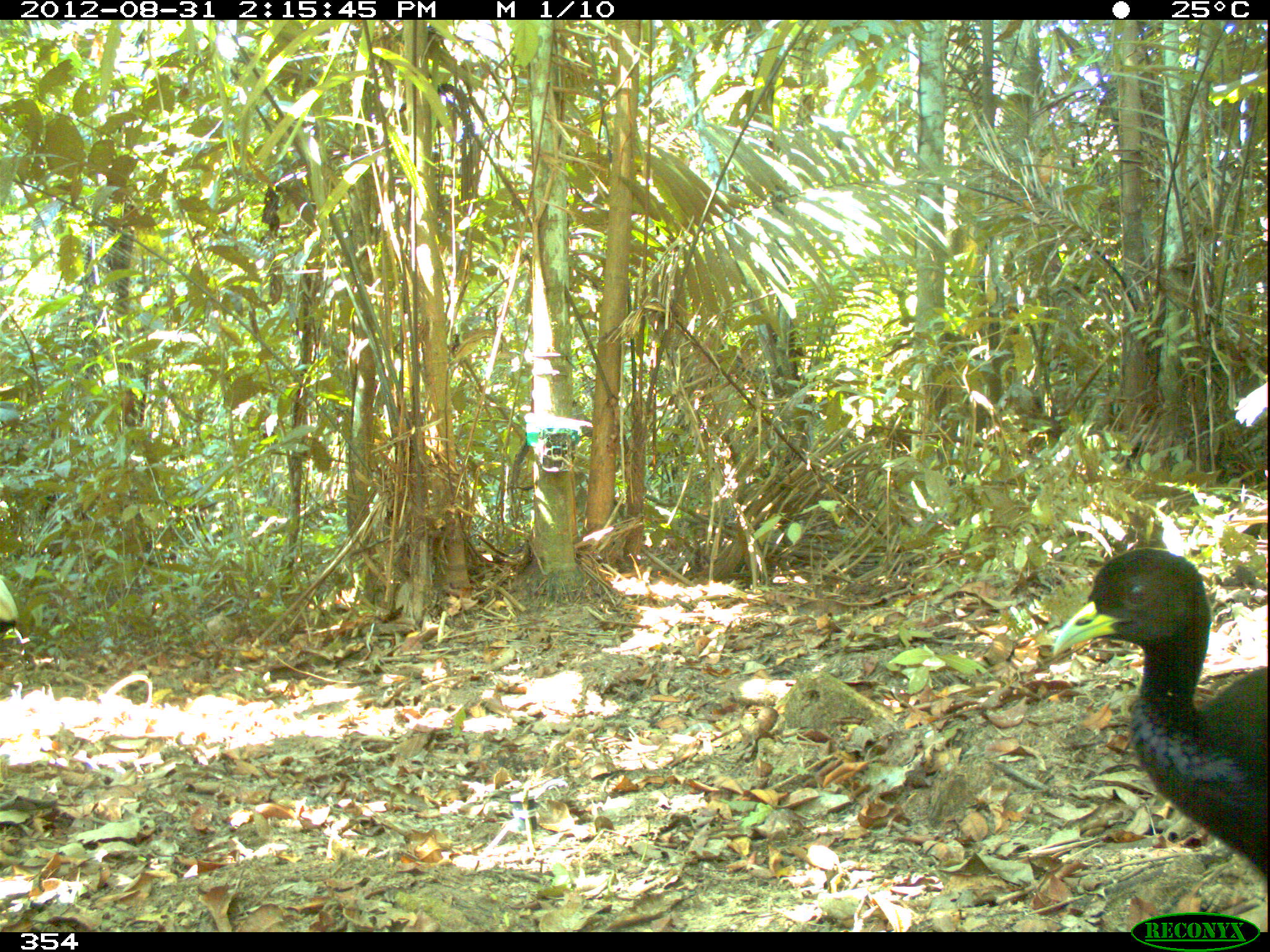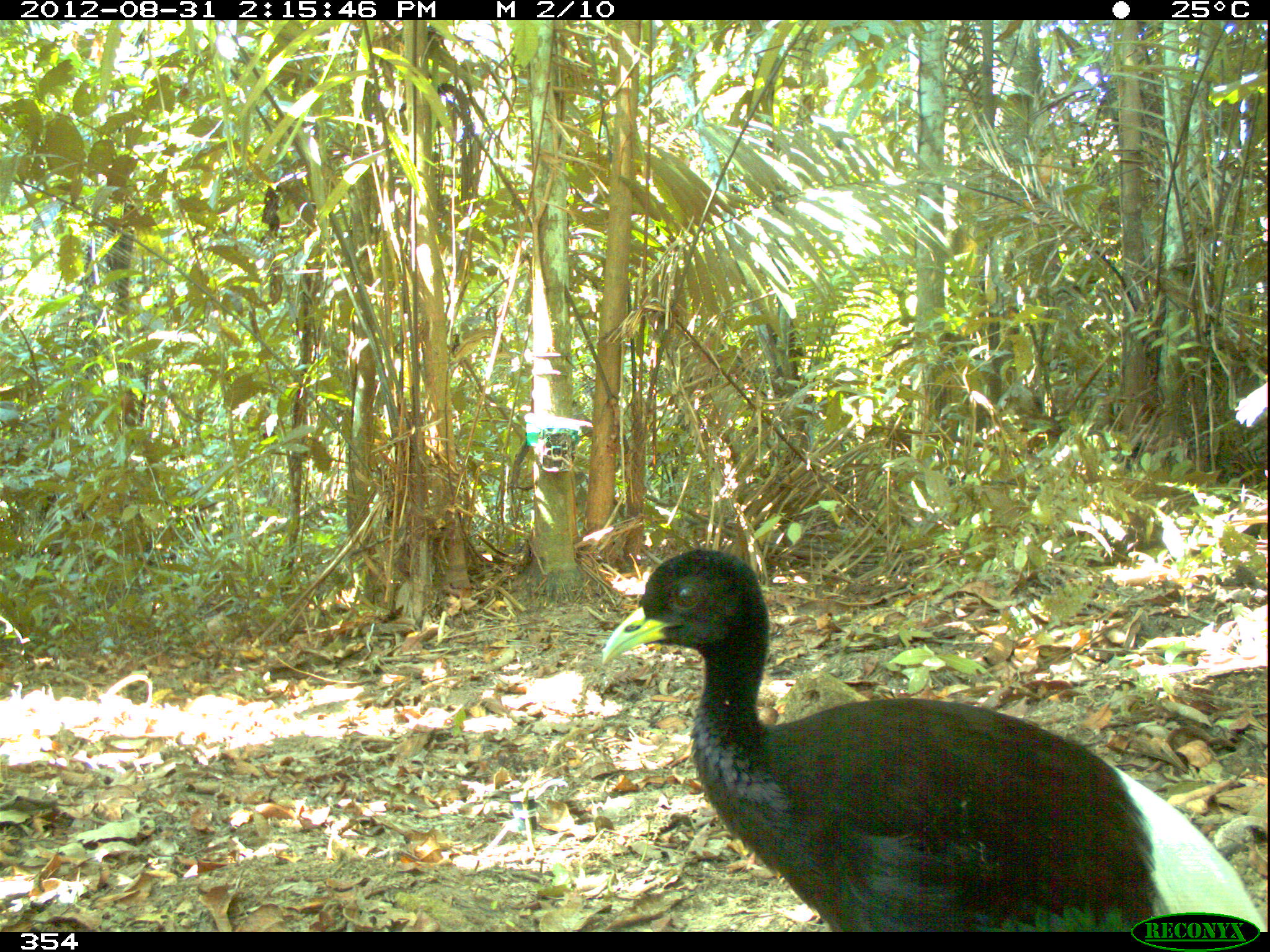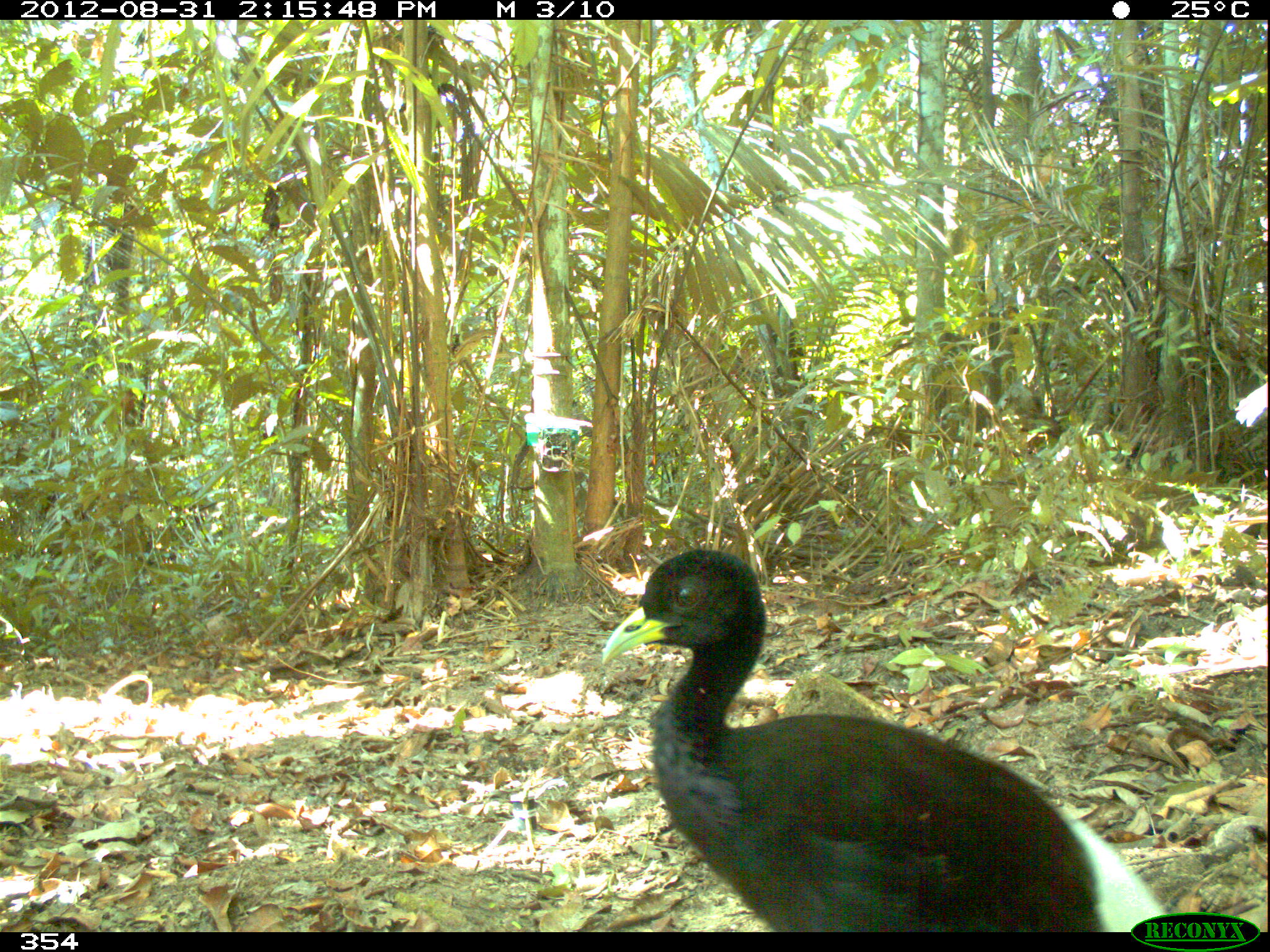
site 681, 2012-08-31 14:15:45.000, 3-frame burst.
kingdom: Animalia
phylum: Chordata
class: Aves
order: Gruiformes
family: Psophiidae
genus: Psophia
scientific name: Psophia leucoptera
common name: pale-winged trumpeter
Psophia leucoptera (pale-winged trumpeter).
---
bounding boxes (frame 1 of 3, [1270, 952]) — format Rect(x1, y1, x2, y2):
psophia leucoptera: Rect(1048, 545, 1263, 877)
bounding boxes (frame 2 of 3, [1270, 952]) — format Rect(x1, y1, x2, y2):
psophia leucoptera: Rect(599, 546, 1264, 926)